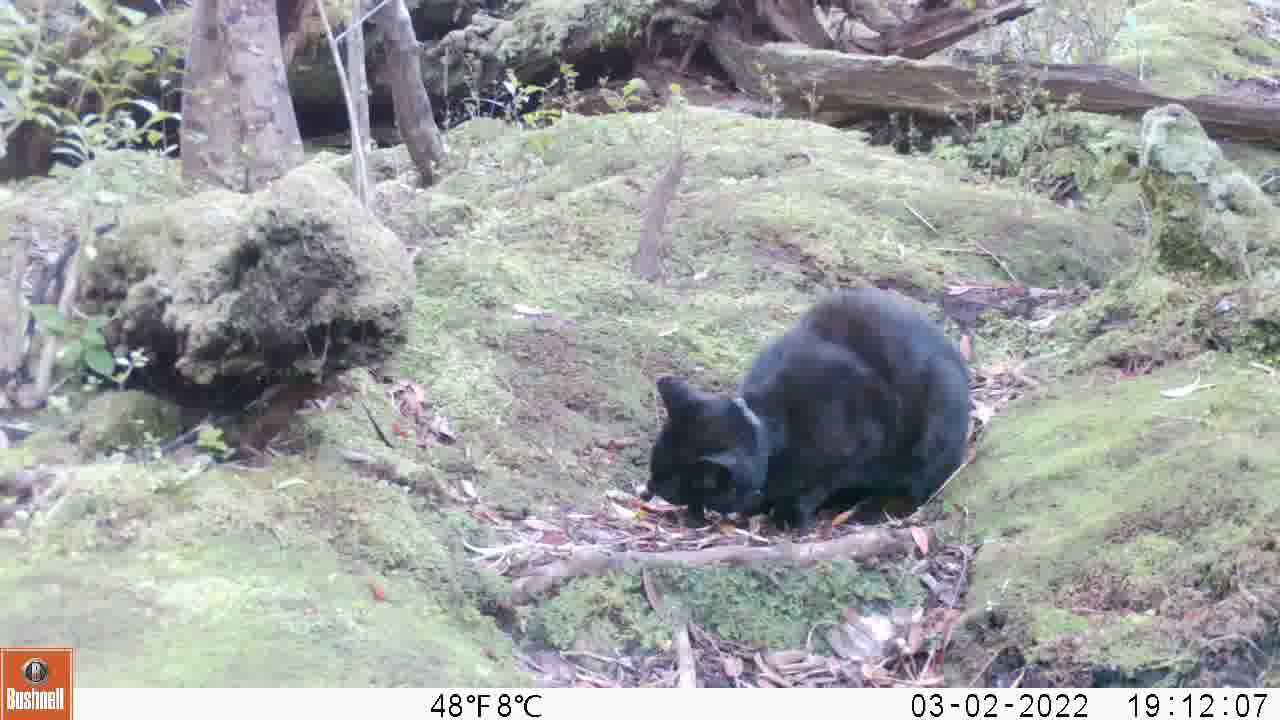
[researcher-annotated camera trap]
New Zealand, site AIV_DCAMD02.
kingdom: Animalia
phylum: Chordata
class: Mammalia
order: Carnivora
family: Felidae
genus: Felis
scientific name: Felis catus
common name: domestic cat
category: cat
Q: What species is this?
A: Cat (domestic cat) (Felis catus).